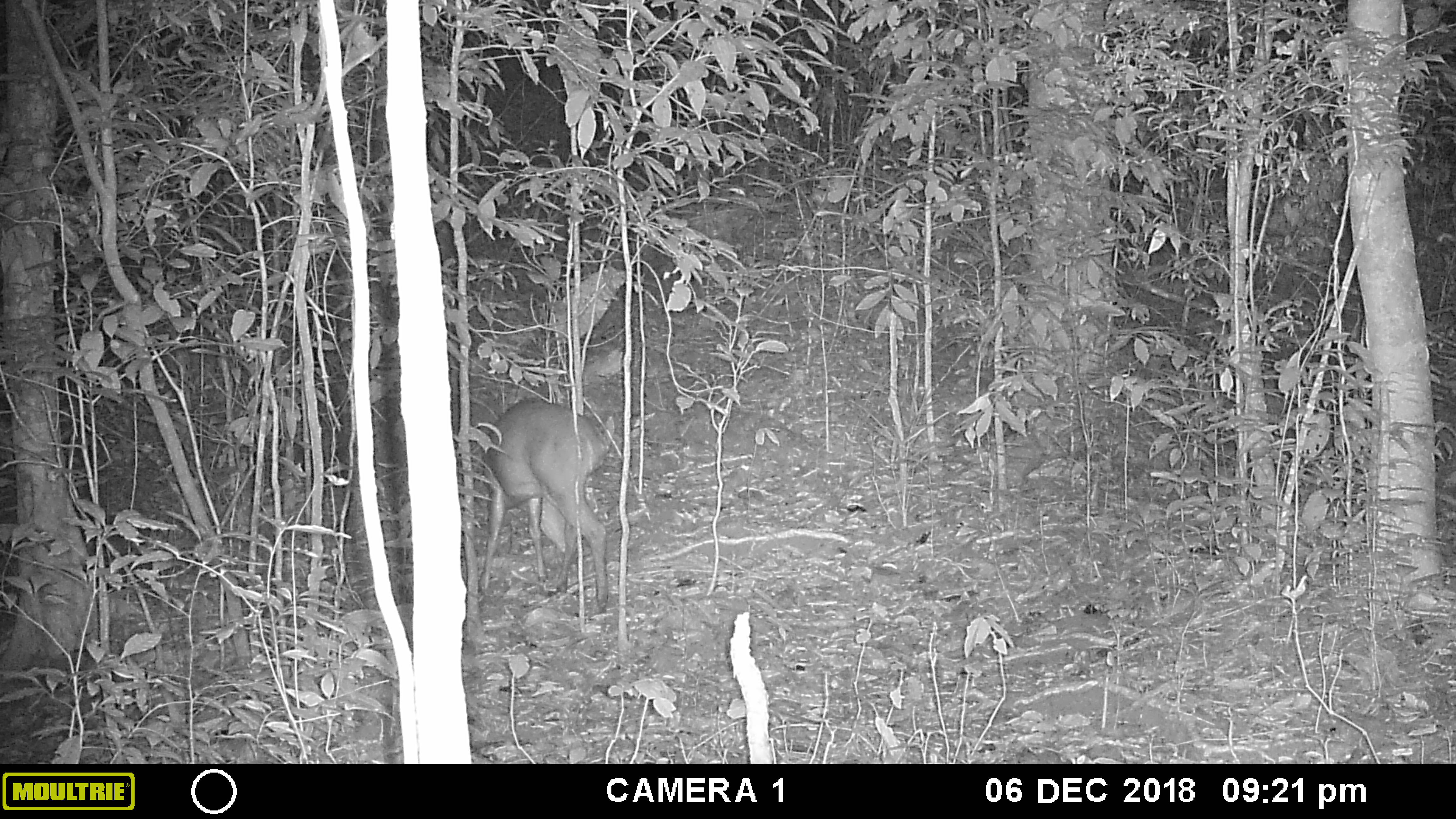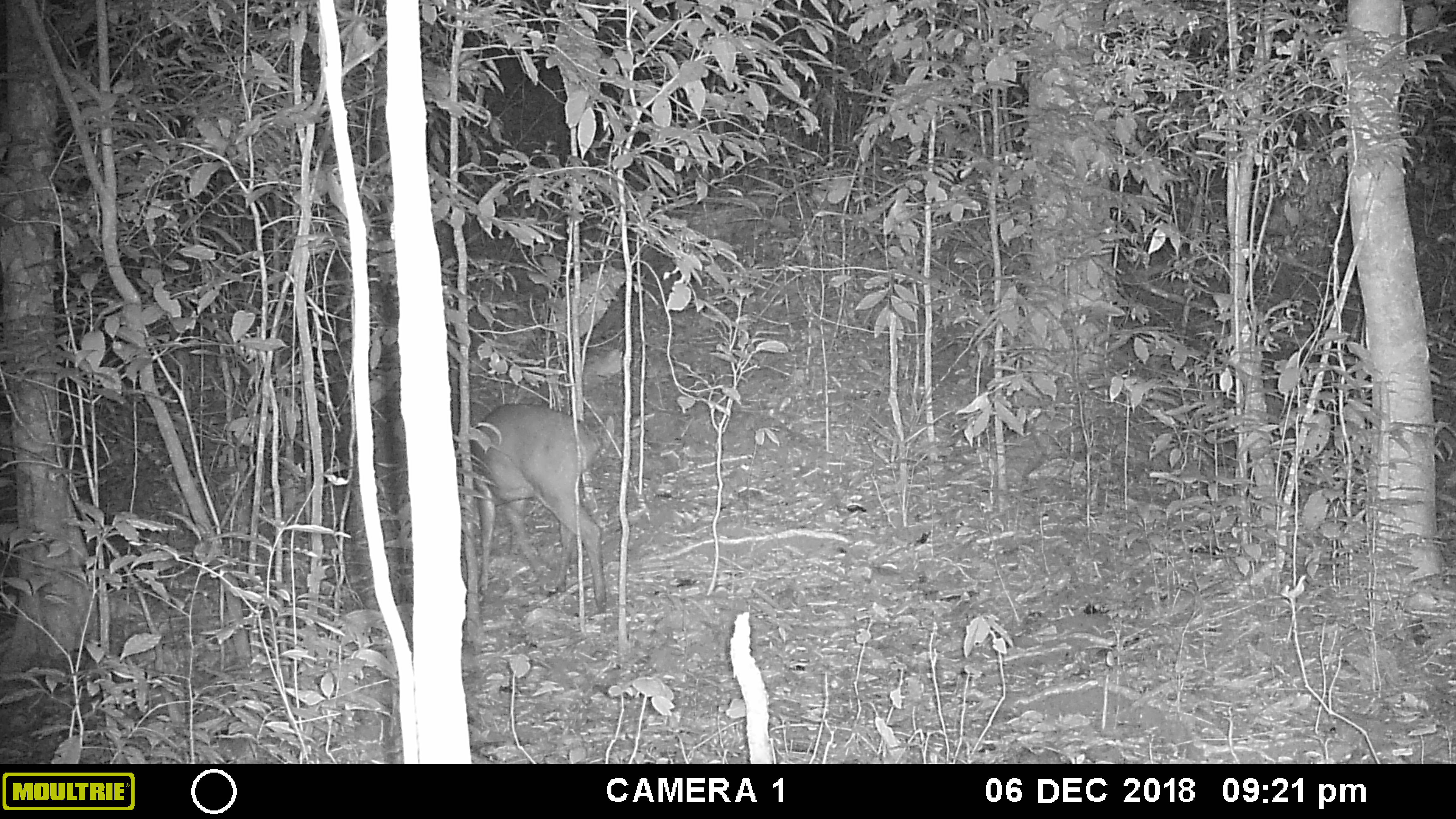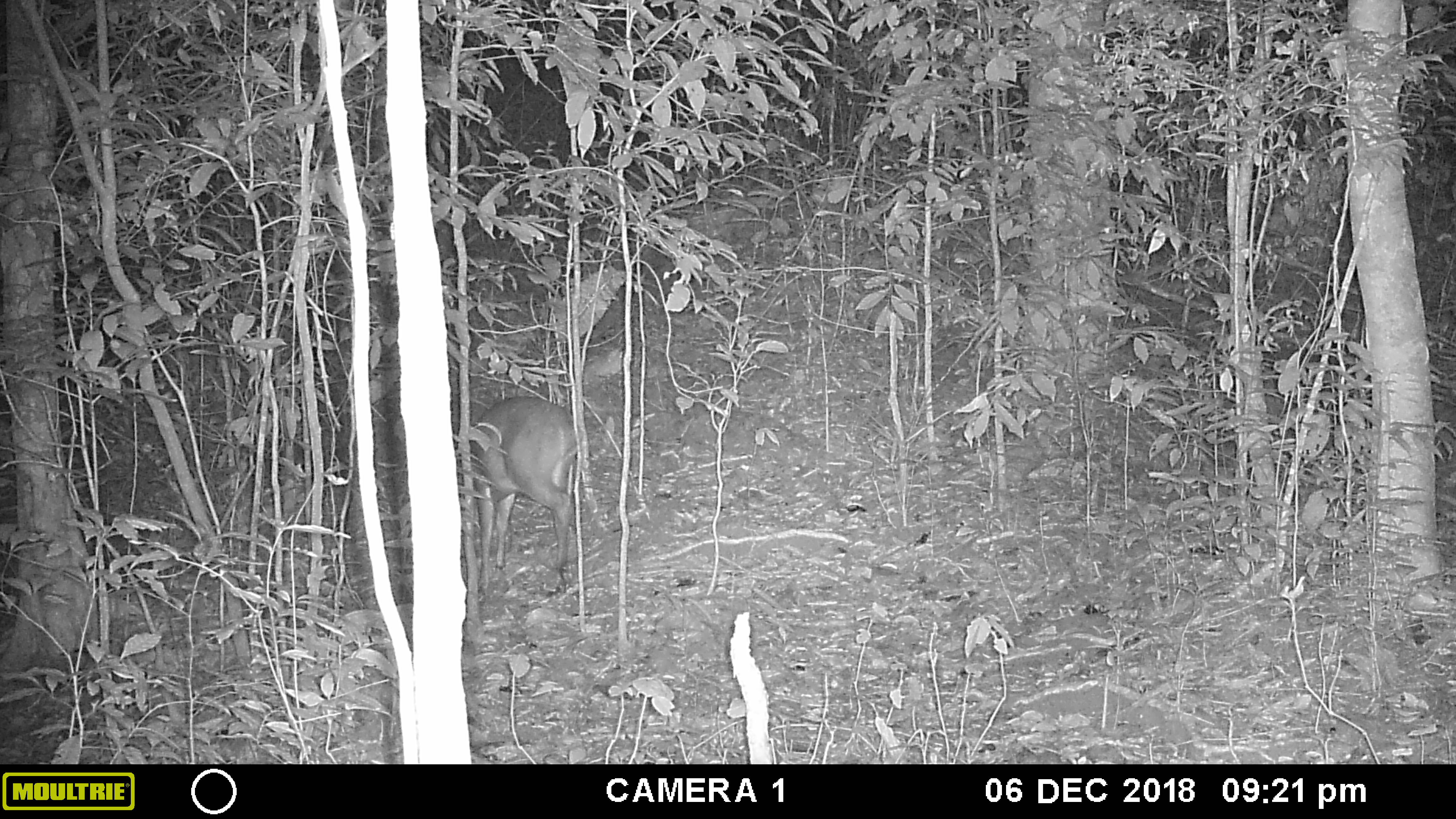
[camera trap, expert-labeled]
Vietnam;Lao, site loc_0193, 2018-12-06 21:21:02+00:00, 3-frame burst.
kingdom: Animalia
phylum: Chordata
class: Mammalia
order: Artiodactyla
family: Cervidae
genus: Muntiacus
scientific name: Muntiacus vuquangensis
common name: large-antlered muntjac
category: large antlered muntjac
Large antlered muntjac (large-antlered muntjac) (Muntiacus vuquangensis). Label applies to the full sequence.